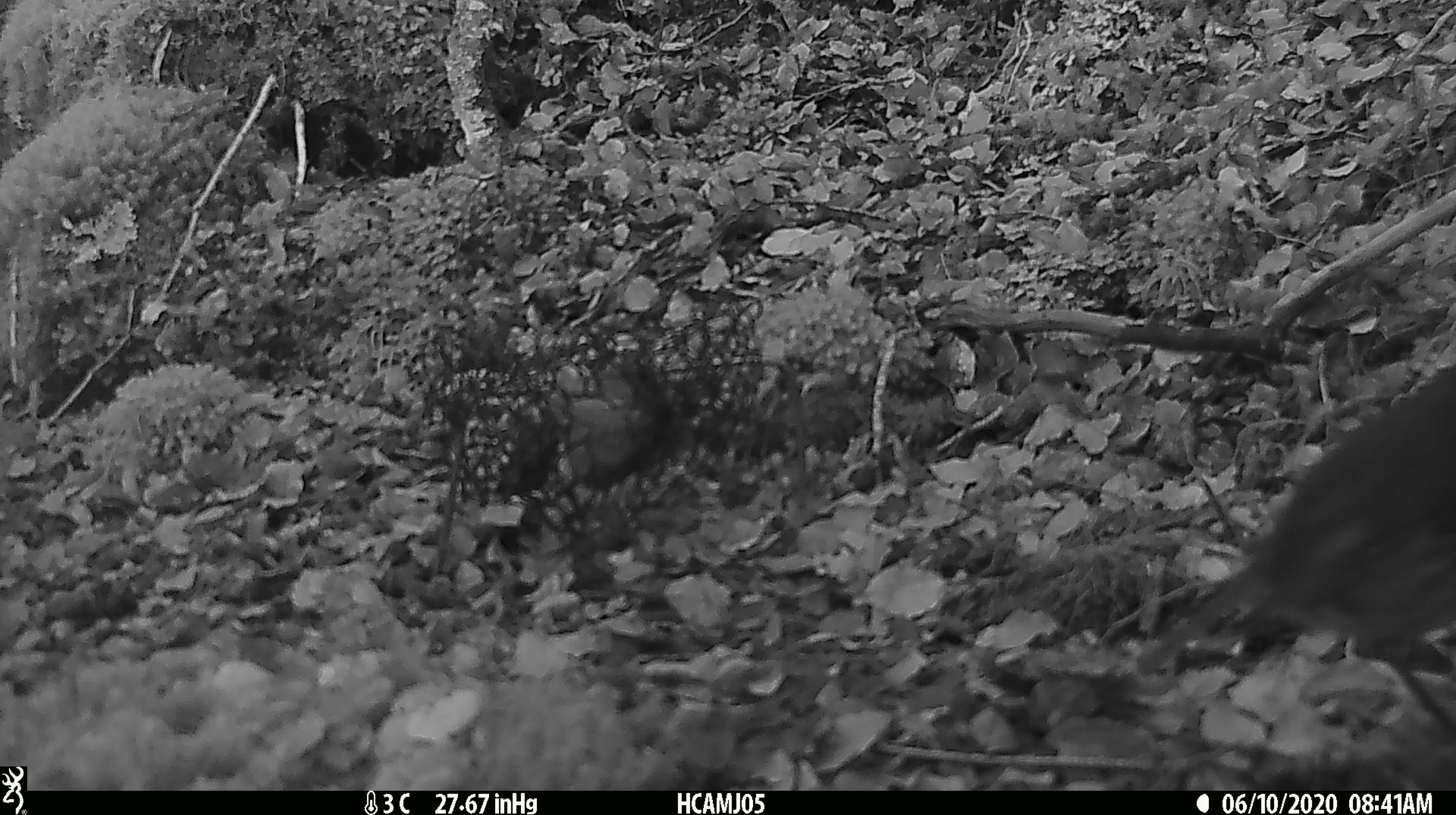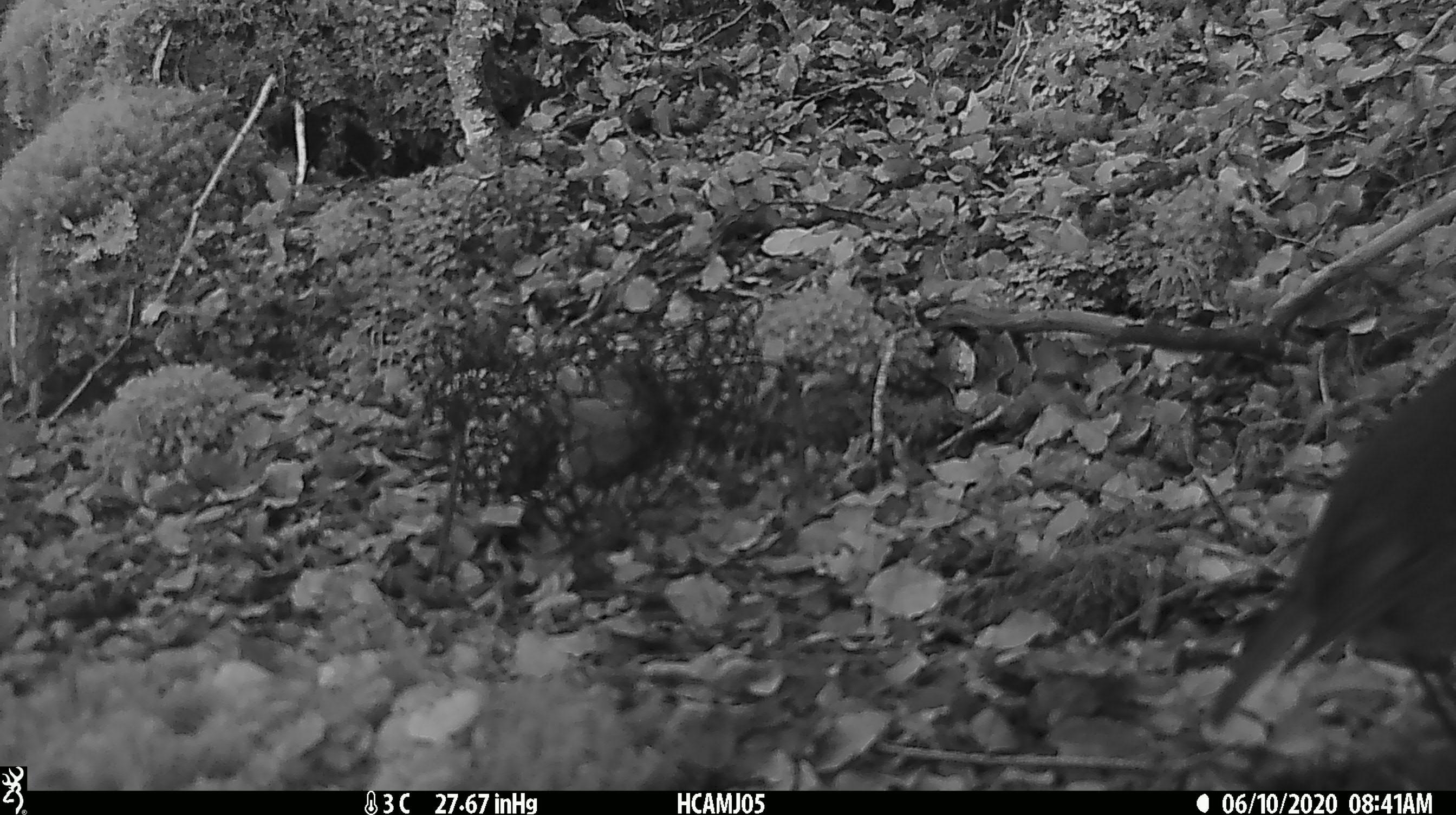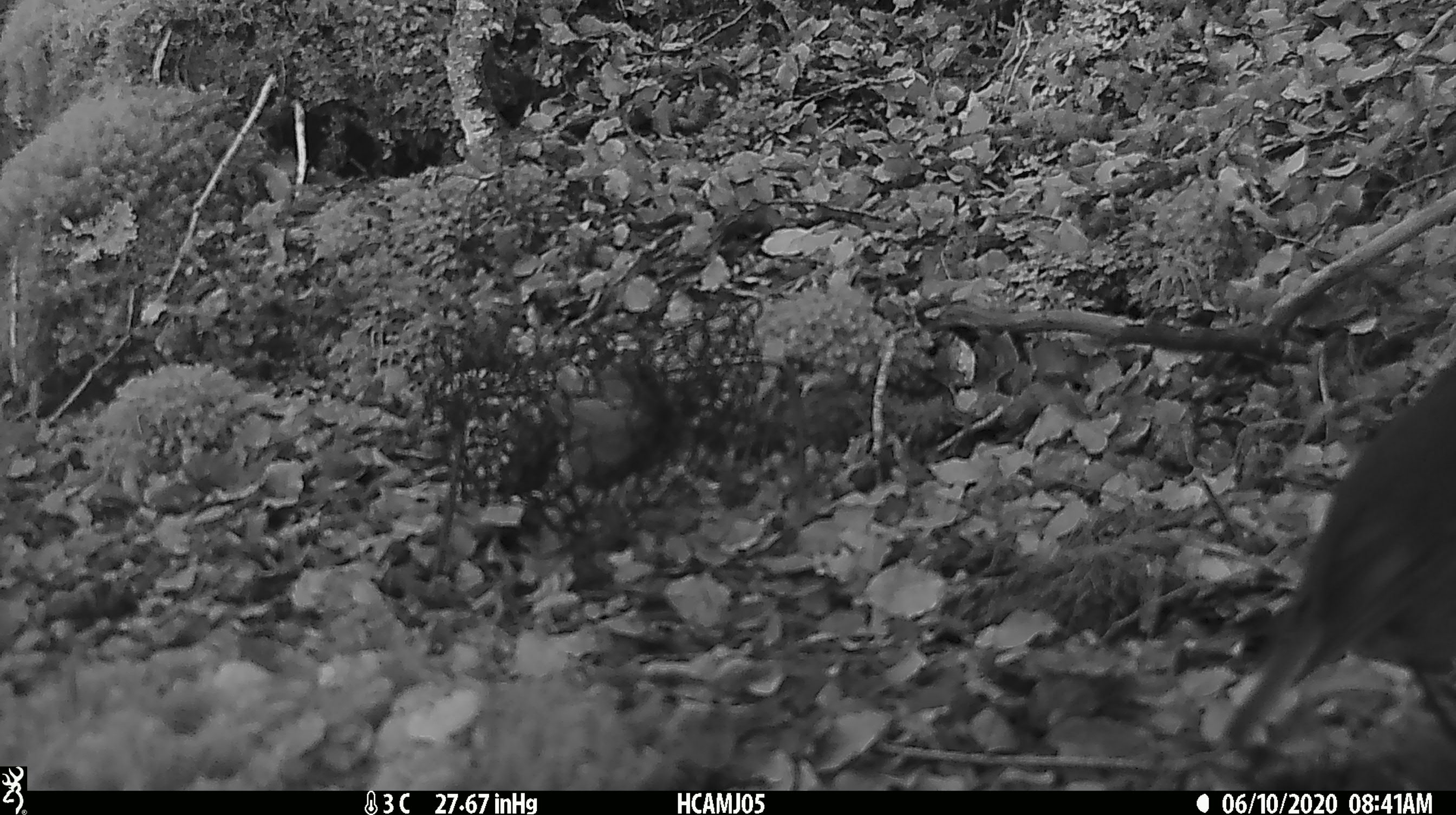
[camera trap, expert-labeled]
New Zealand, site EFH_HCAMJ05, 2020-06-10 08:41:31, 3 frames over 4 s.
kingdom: Animalia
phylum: Chordata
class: Aves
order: Passeriformes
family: Petroicidae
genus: Petroica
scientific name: Petroica australis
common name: new zealand robin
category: robin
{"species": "robin (new zealand robin) (Petroica australis)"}